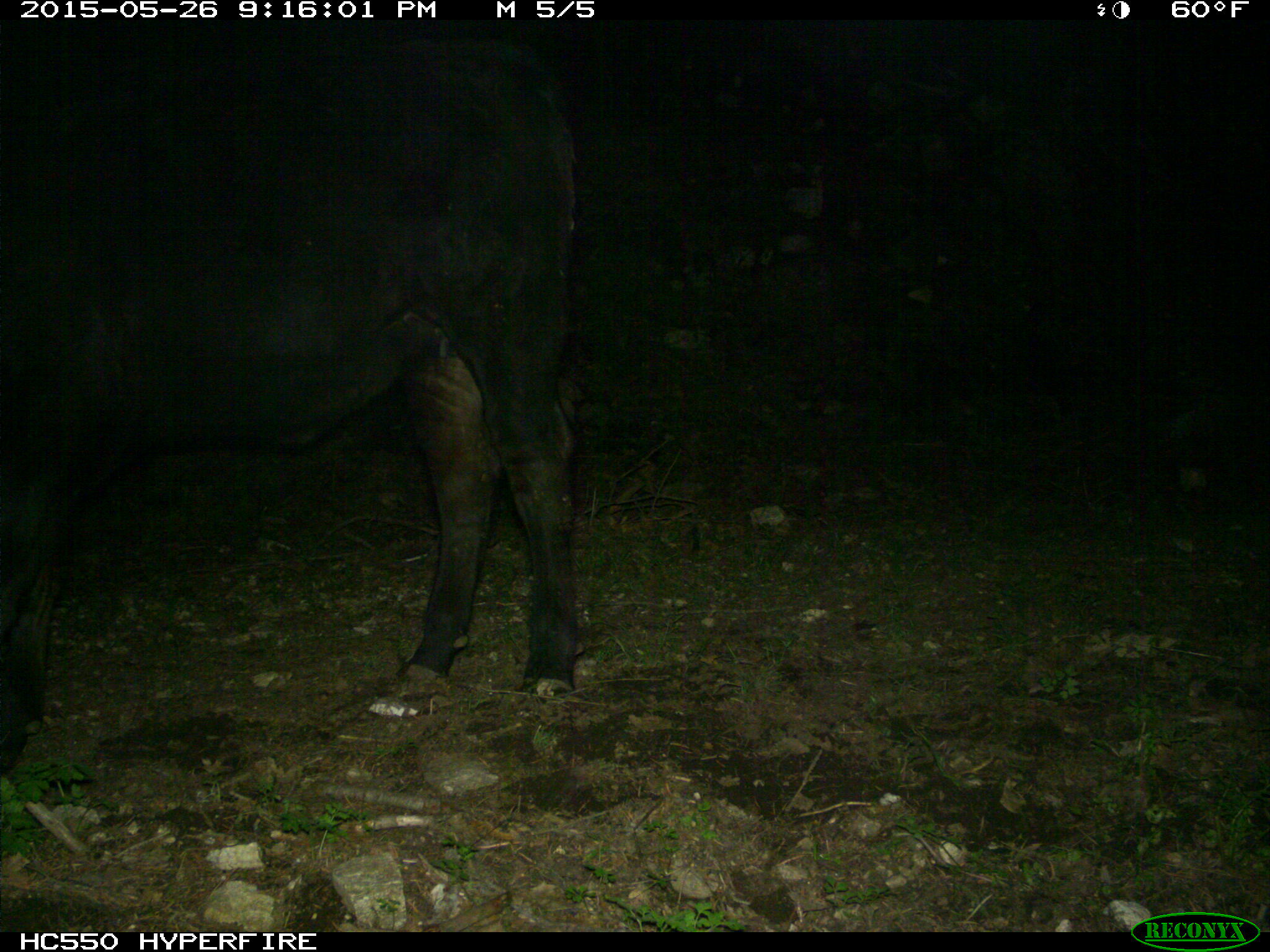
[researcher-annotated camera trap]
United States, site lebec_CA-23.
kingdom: Animalia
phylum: Chordata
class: Mammalia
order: Artiodactyla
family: Bovidae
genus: Bos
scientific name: Bos taurus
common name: domestic cow